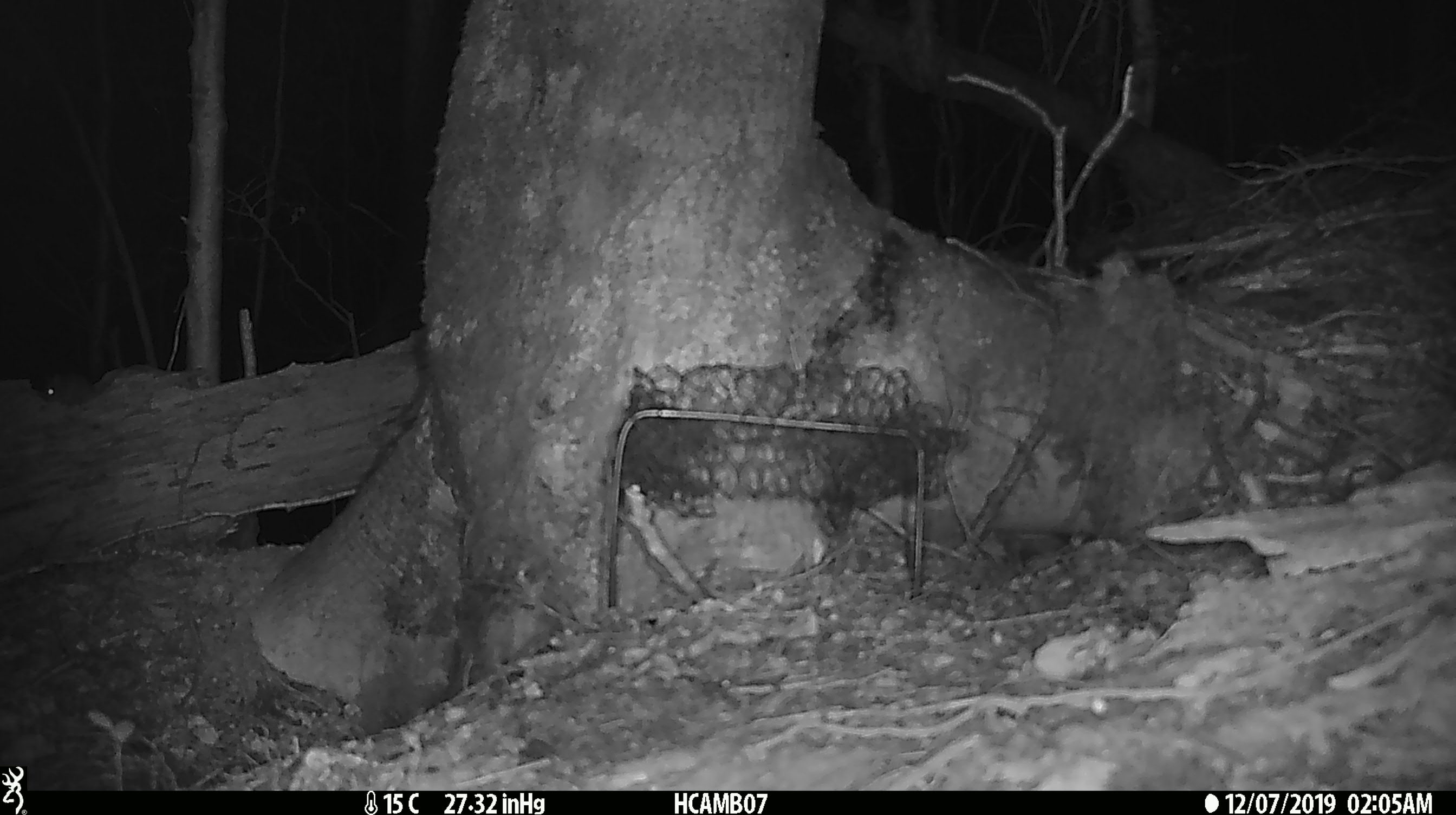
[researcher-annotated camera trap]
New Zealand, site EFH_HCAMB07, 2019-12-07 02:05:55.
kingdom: Animalia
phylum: Chordata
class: Mammalia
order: Rodentia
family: Muridae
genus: Mus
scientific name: Mus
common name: mouse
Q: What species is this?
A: Mouse (Mus).